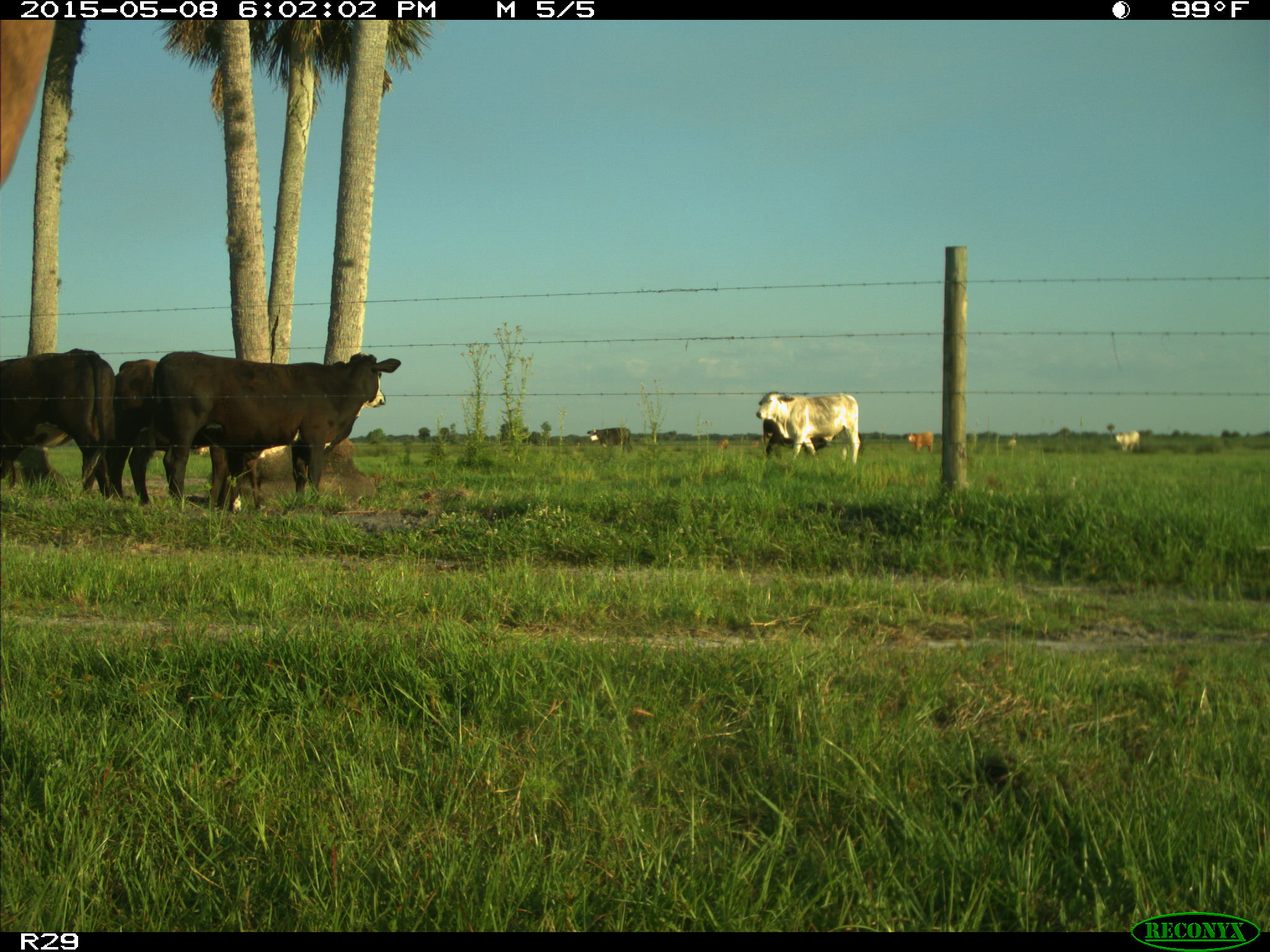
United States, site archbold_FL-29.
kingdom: Animalia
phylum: Chordata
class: Mammalia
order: Artiodactyla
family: Bovidae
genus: Bos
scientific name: Bos taurus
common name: domestic cow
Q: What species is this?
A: Bos taurus (domestic cow).